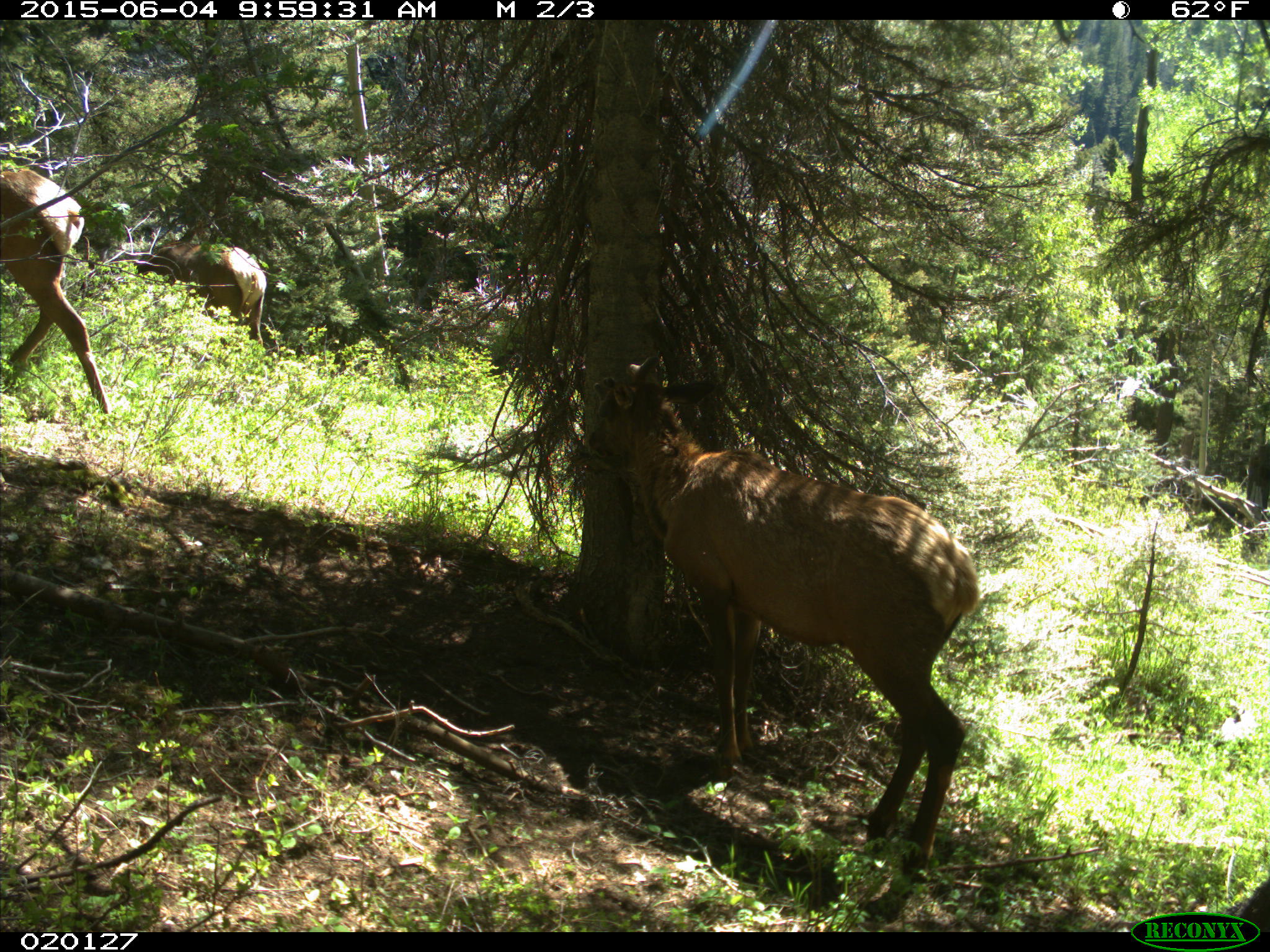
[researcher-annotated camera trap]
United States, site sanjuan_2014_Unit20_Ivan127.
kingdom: Animalia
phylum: Chordata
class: Mammalia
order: Artiodactyla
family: Cervidae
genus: Cervus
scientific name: Cervus elaphus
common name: red deer